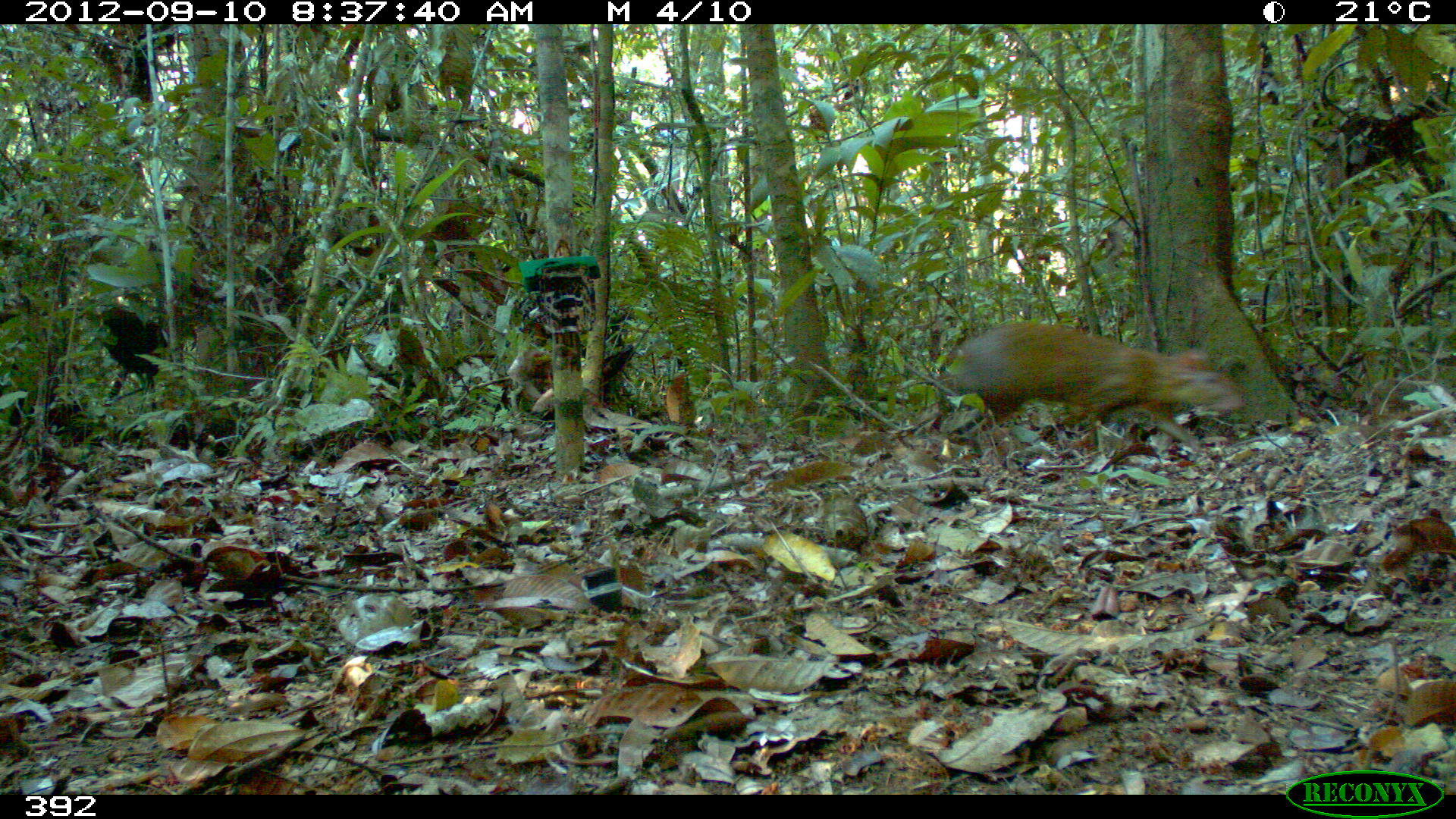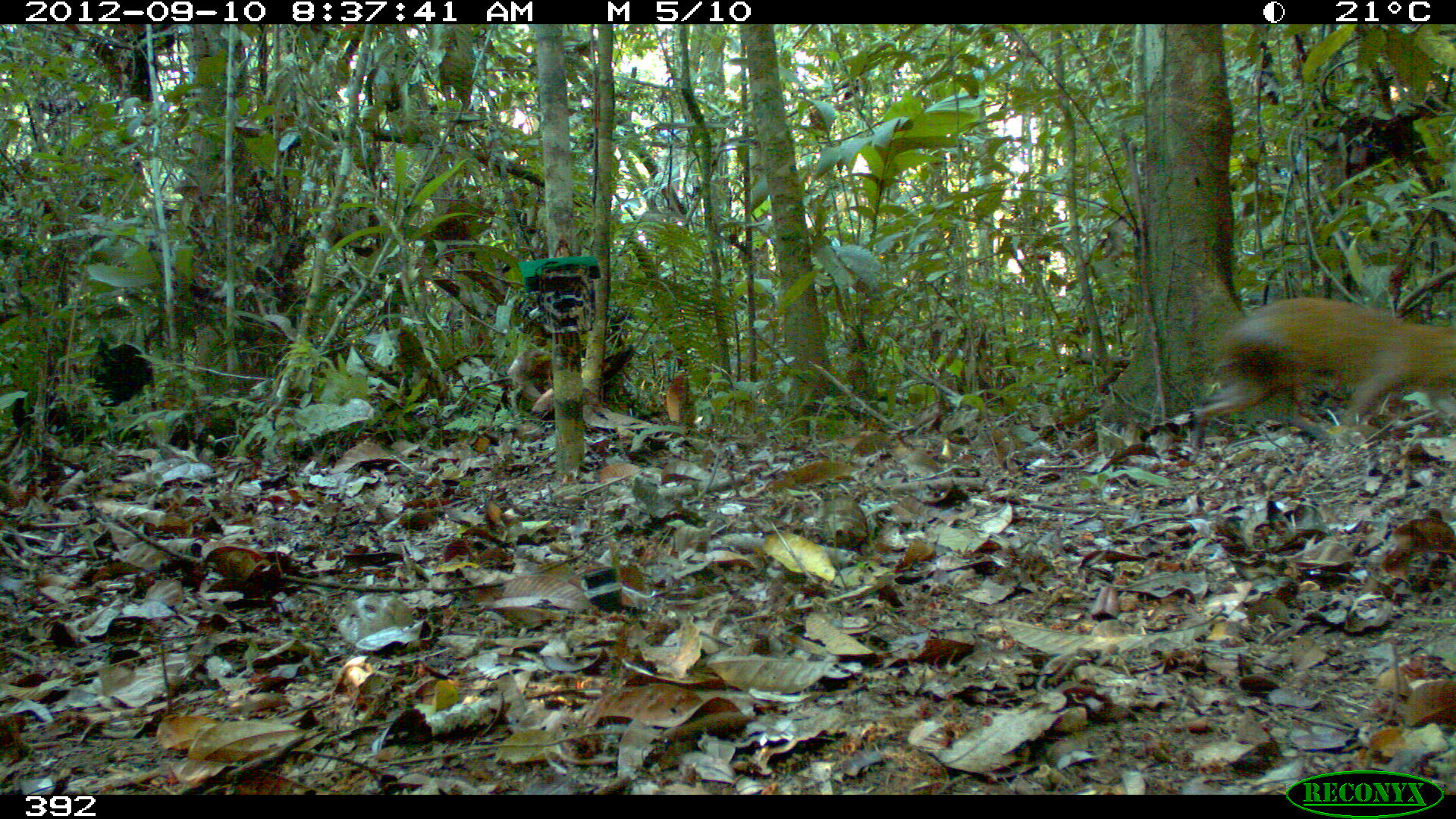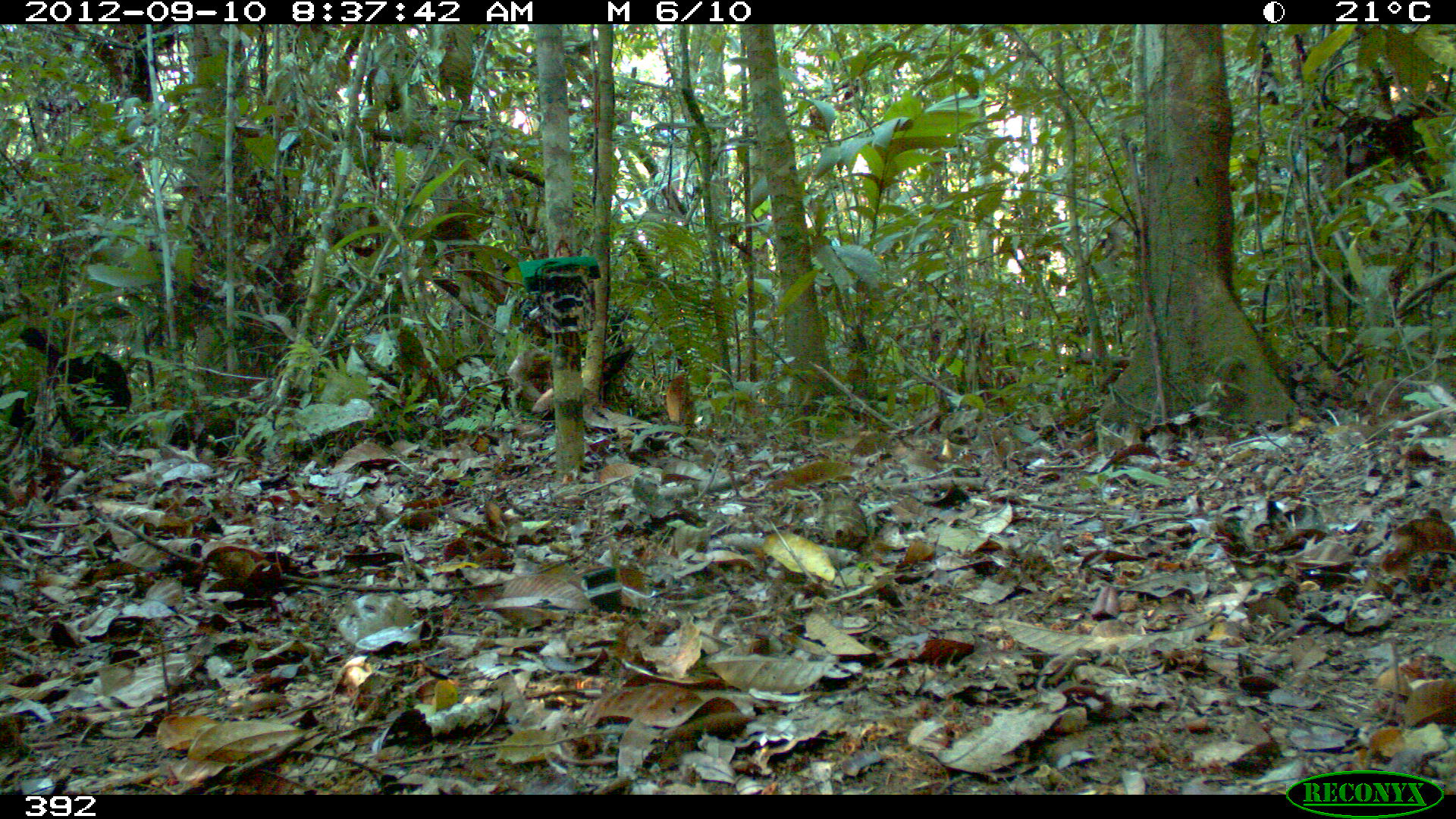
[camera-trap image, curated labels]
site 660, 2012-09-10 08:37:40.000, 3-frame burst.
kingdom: Animalia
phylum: Chordata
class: Mammalia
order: Rodentia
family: Dasyproctidae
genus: Dasyprocta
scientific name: Dasyprocta punctata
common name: central american agouti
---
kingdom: Animalia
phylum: Chordata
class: Aves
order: Gruiformes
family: Psophiidae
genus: Psophia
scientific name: Psophia leucoptera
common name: pale-winged trumpeter